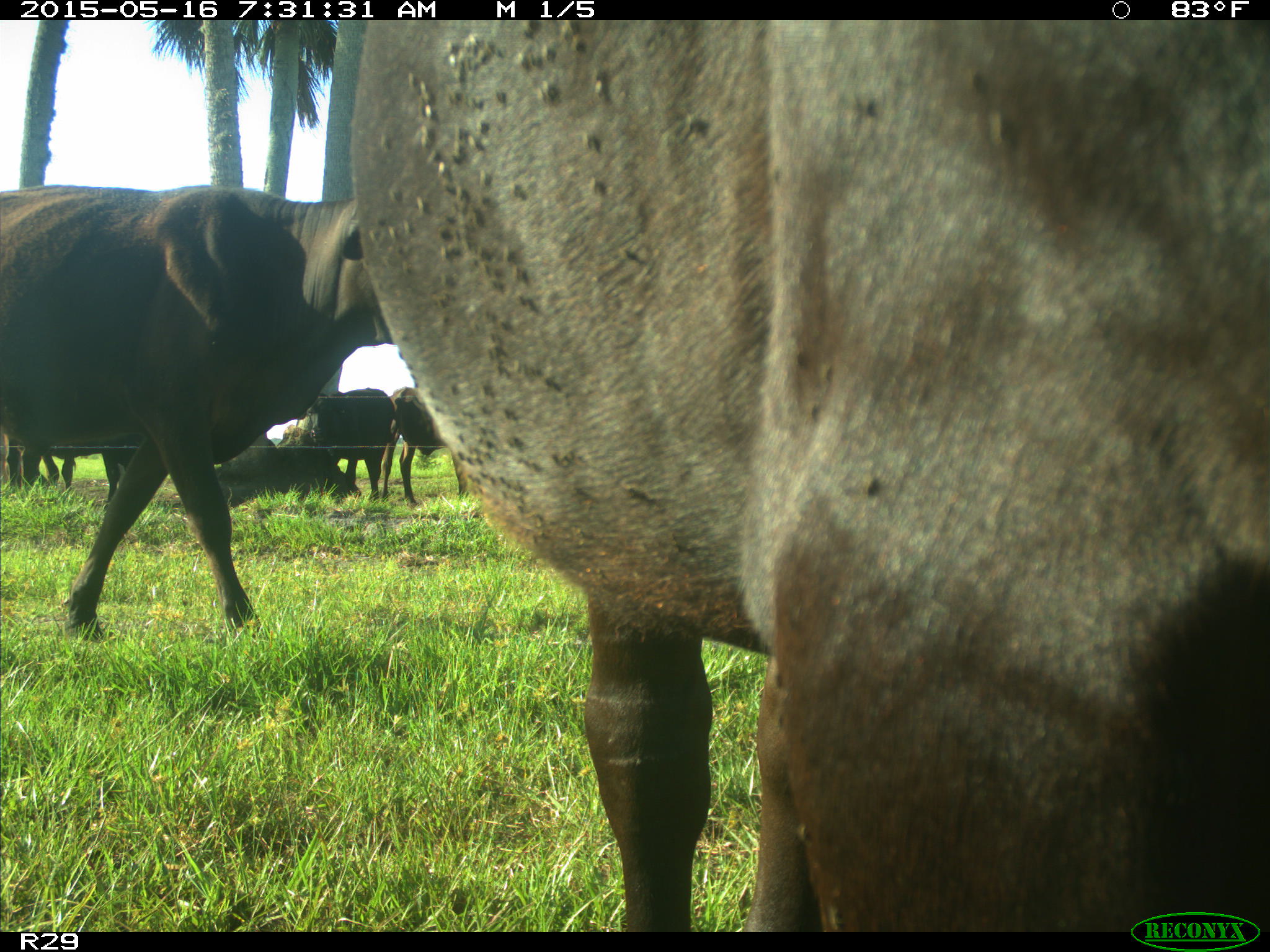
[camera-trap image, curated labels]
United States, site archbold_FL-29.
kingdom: Animalia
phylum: Chordata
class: Mammalia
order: Artiodactyla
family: Bovidae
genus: Bos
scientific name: Bos taurus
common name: domestic cow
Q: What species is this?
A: Bos taurus (domestic cow).